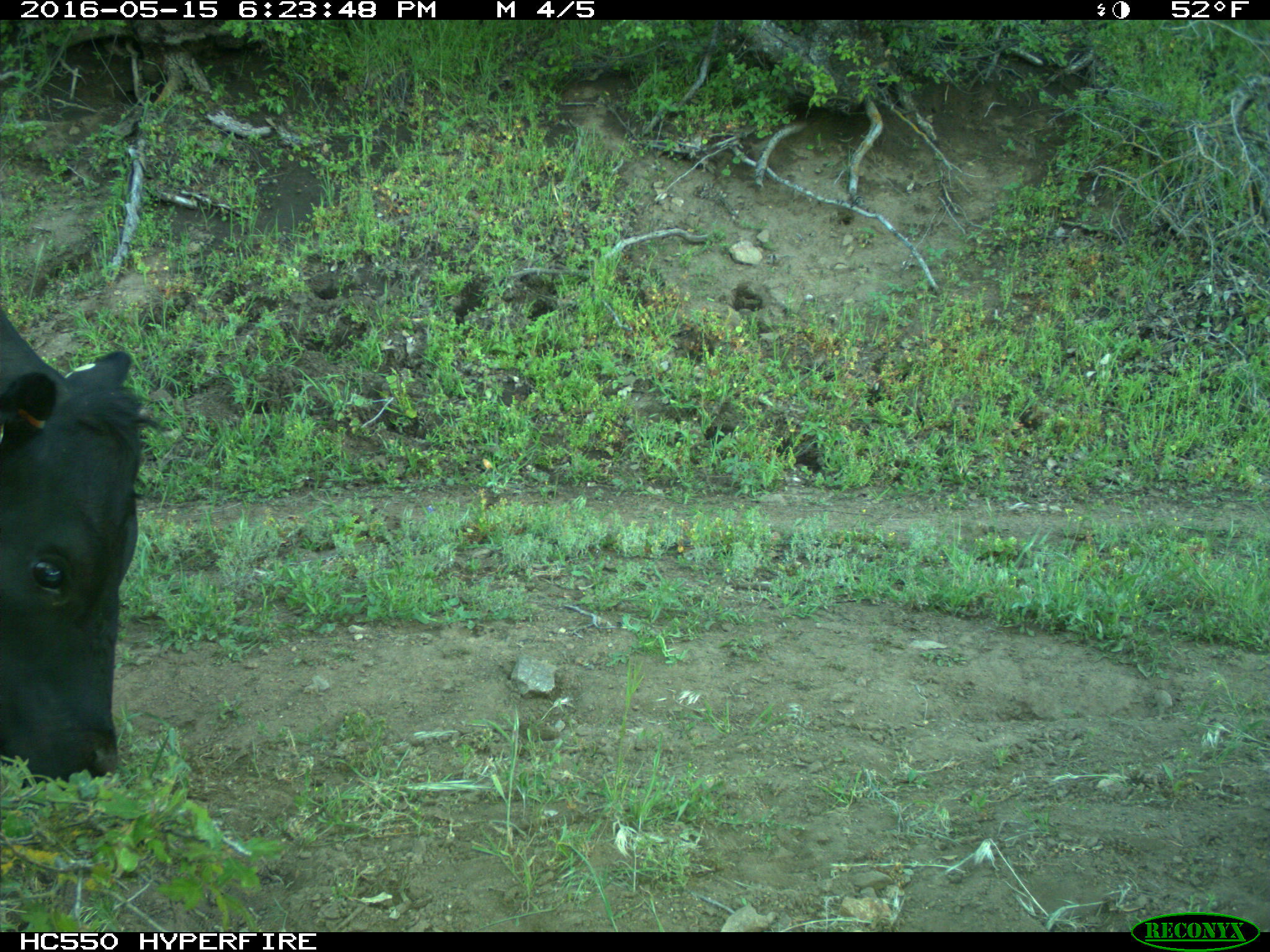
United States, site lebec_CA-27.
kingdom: Animalia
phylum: Chordata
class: Mammalia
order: Artiodactyla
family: Bovidae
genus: Bos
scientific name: Bos taurus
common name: domestic cow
Bos taurus (domestic cow).